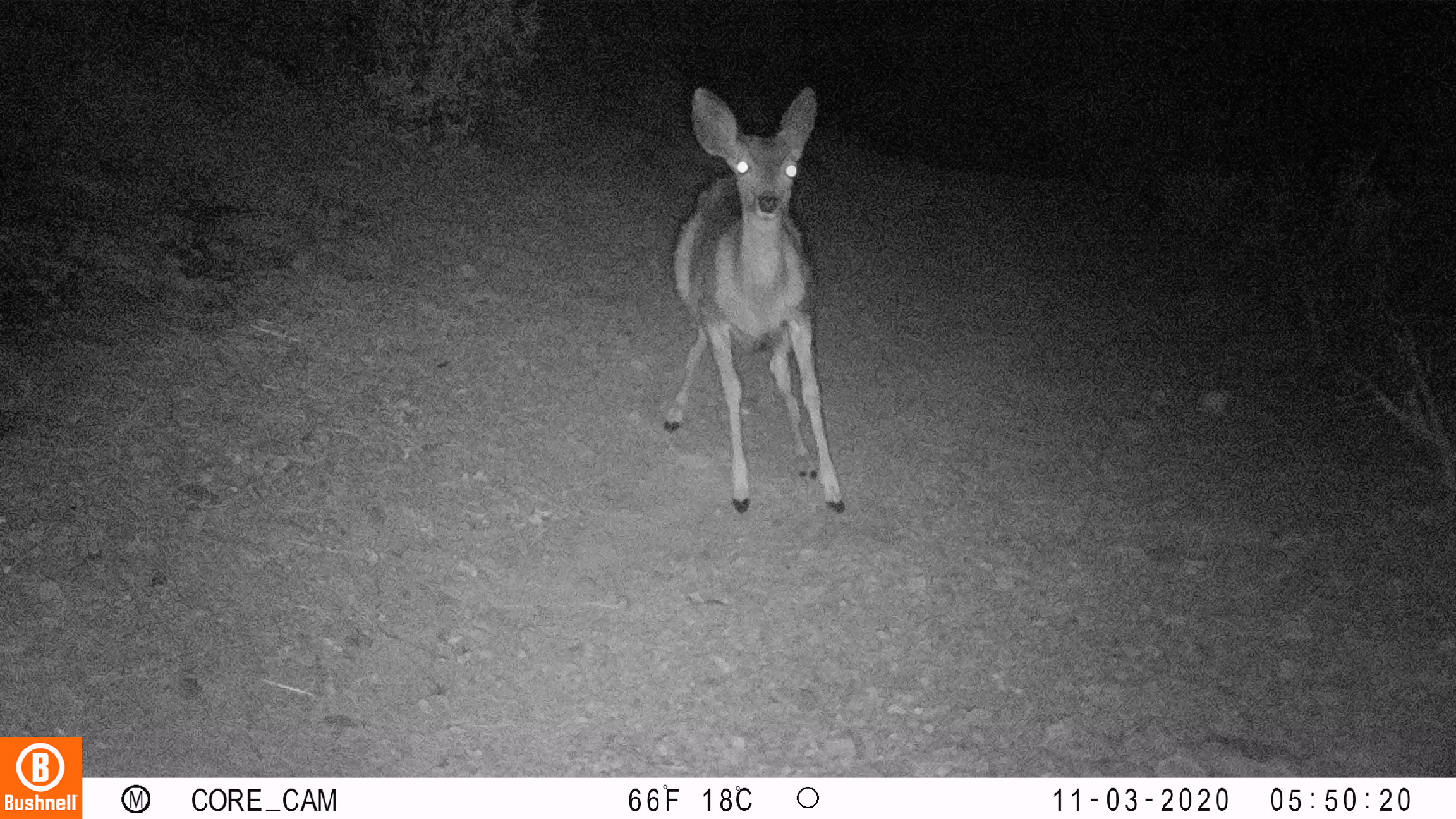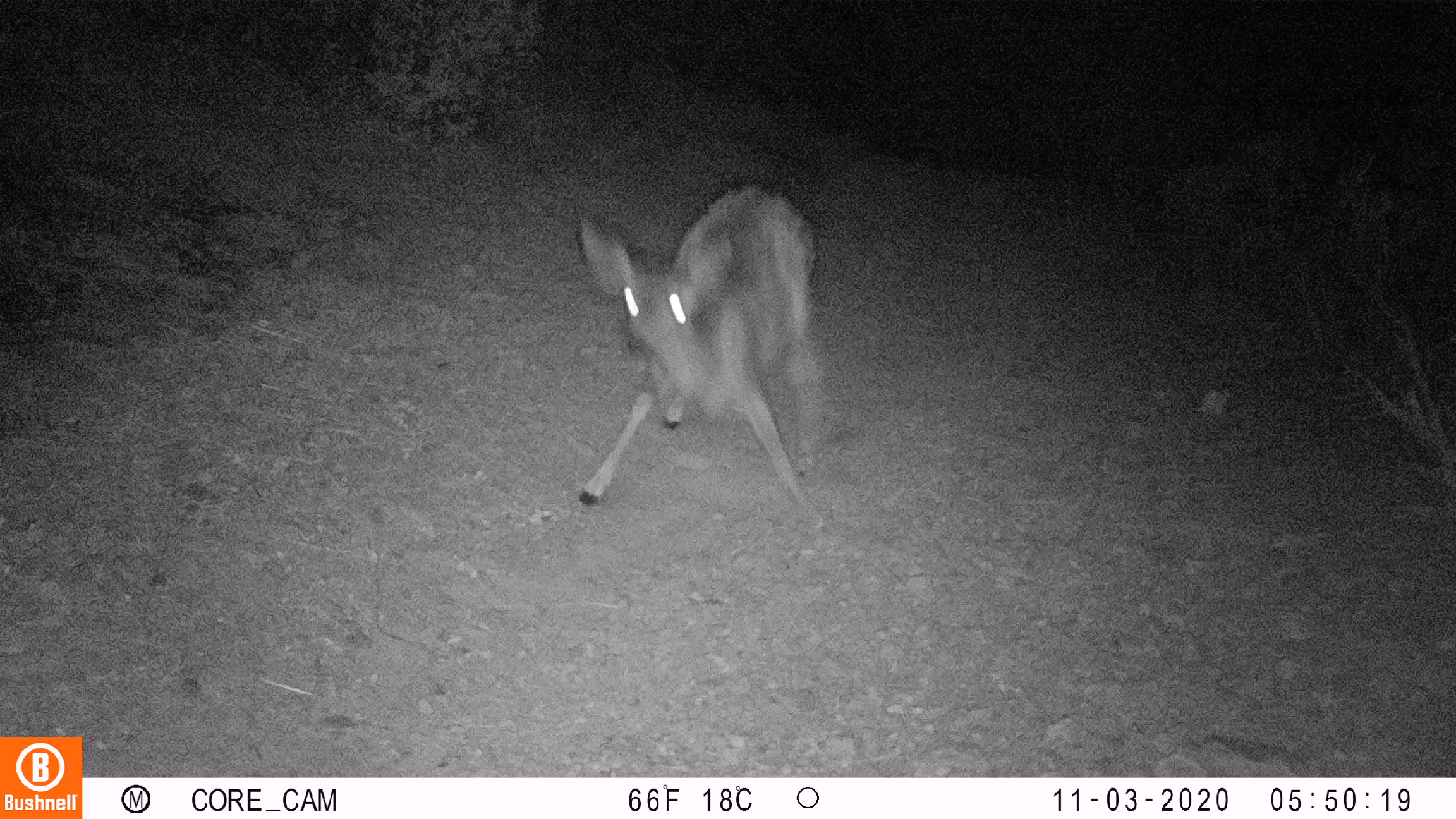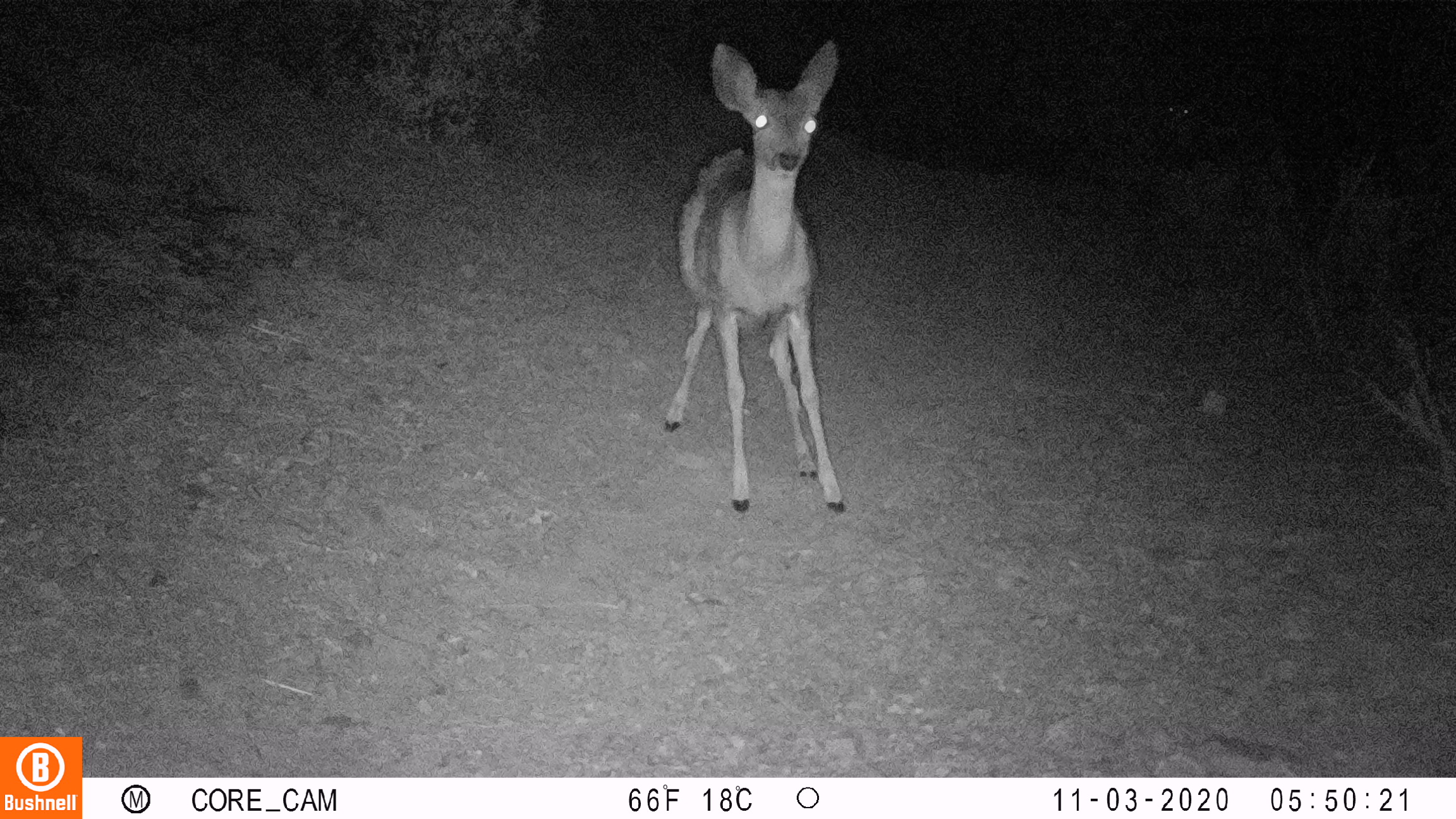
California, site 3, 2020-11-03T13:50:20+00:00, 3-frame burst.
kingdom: Animalia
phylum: Chordata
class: Mammalia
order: Artiodactyla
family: Cervidae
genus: Odocoileus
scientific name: Odocoileus hemionus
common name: mule deer